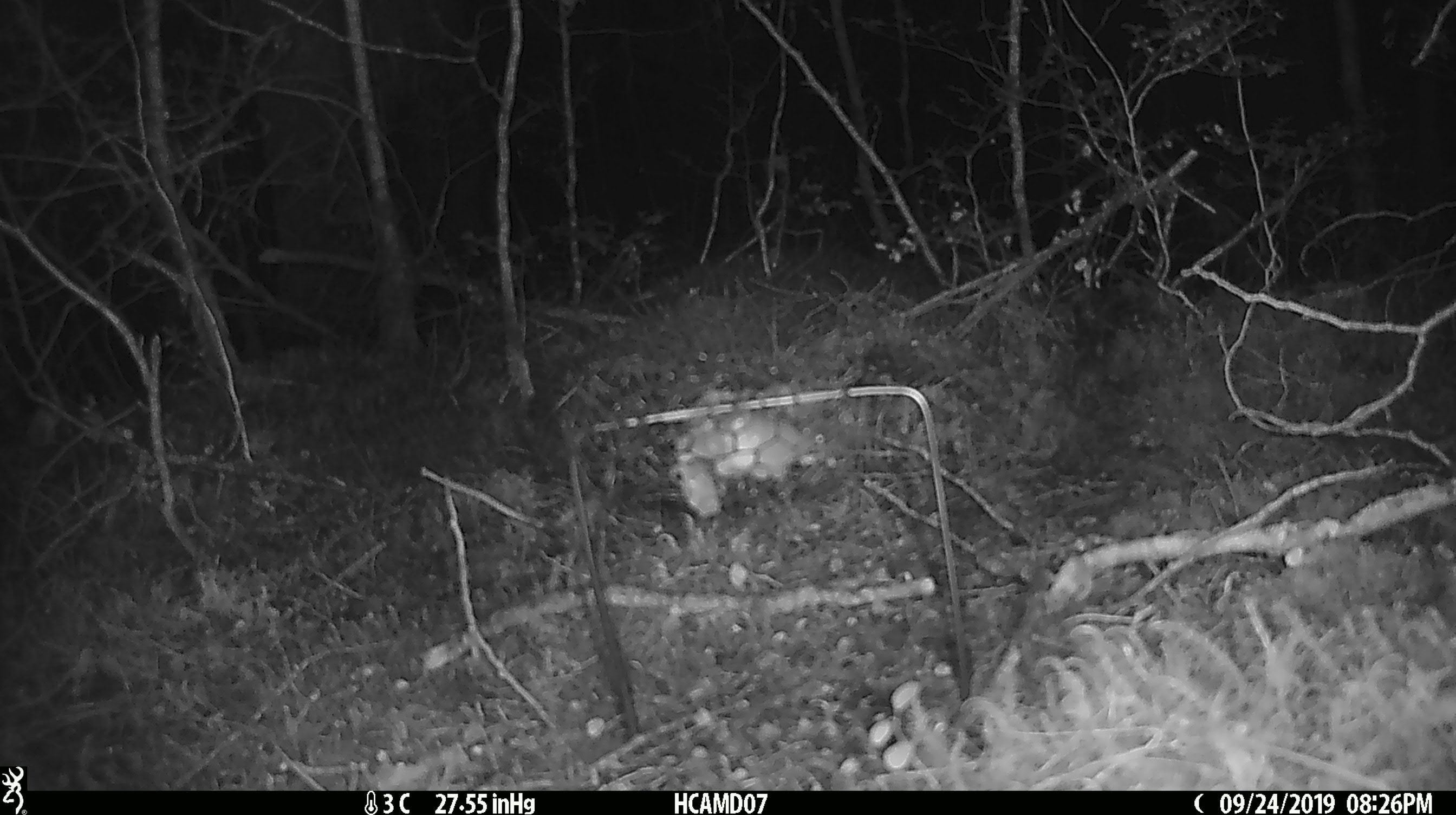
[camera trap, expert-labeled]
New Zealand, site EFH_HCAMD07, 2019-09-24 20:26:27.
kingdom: Animalia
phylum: Chordata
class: Mammalia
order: Rodentia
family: Muridae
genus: Mus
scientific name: Mus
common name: mouse